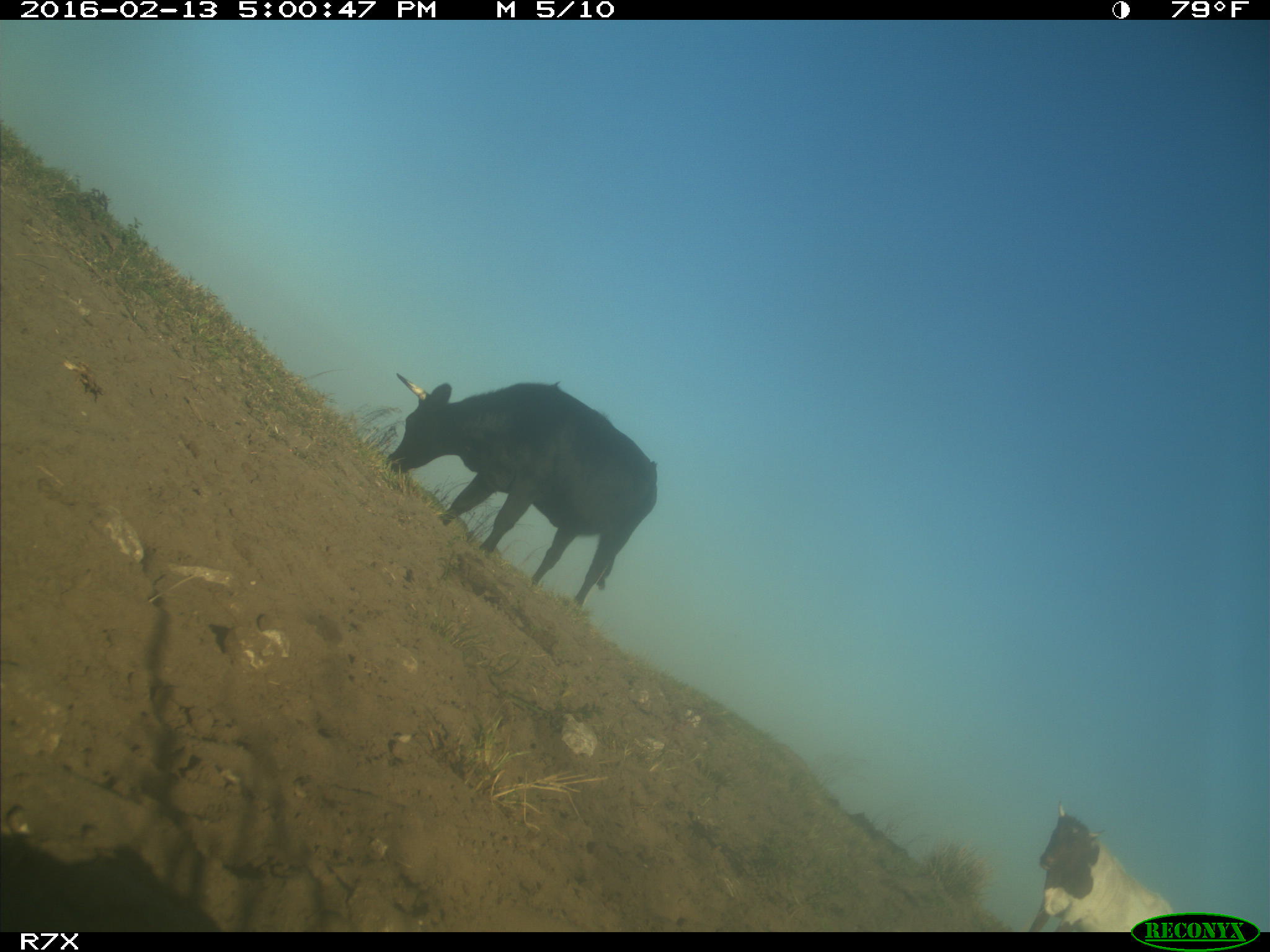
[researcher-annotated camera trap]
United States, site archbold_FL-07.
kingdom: Animalia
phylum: Chordata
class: Mammalia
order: Artiodactyla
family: Bovidae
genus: Bos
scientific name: Bos taurus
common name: domestic cow